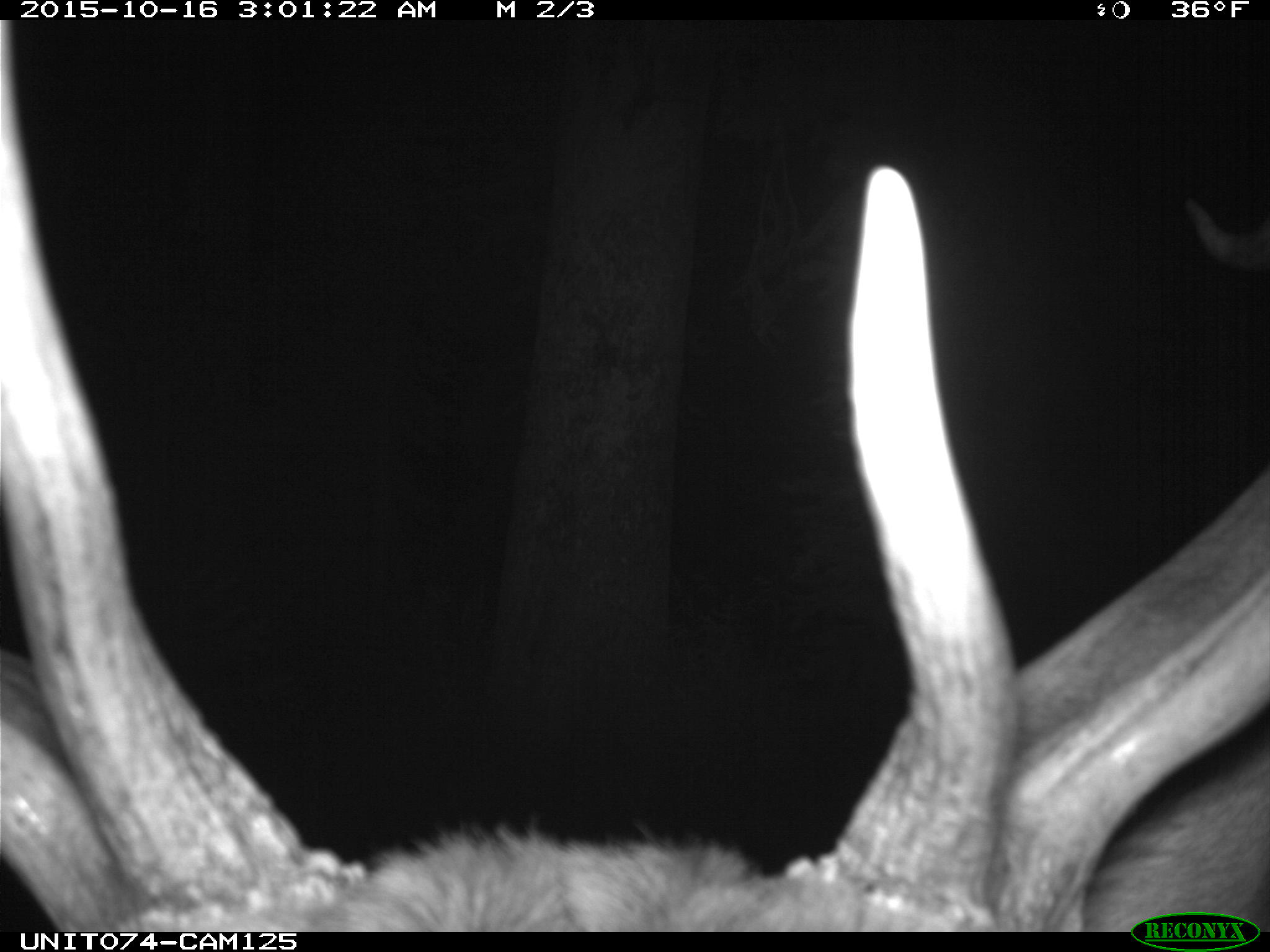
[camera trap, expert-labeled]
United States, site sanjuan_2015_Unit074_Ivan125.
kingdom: Animalia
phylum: Chordata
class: Mammalia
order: Artiodactyla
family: Cervidae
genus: Cervus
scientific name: Cervus elaphus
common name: red deer